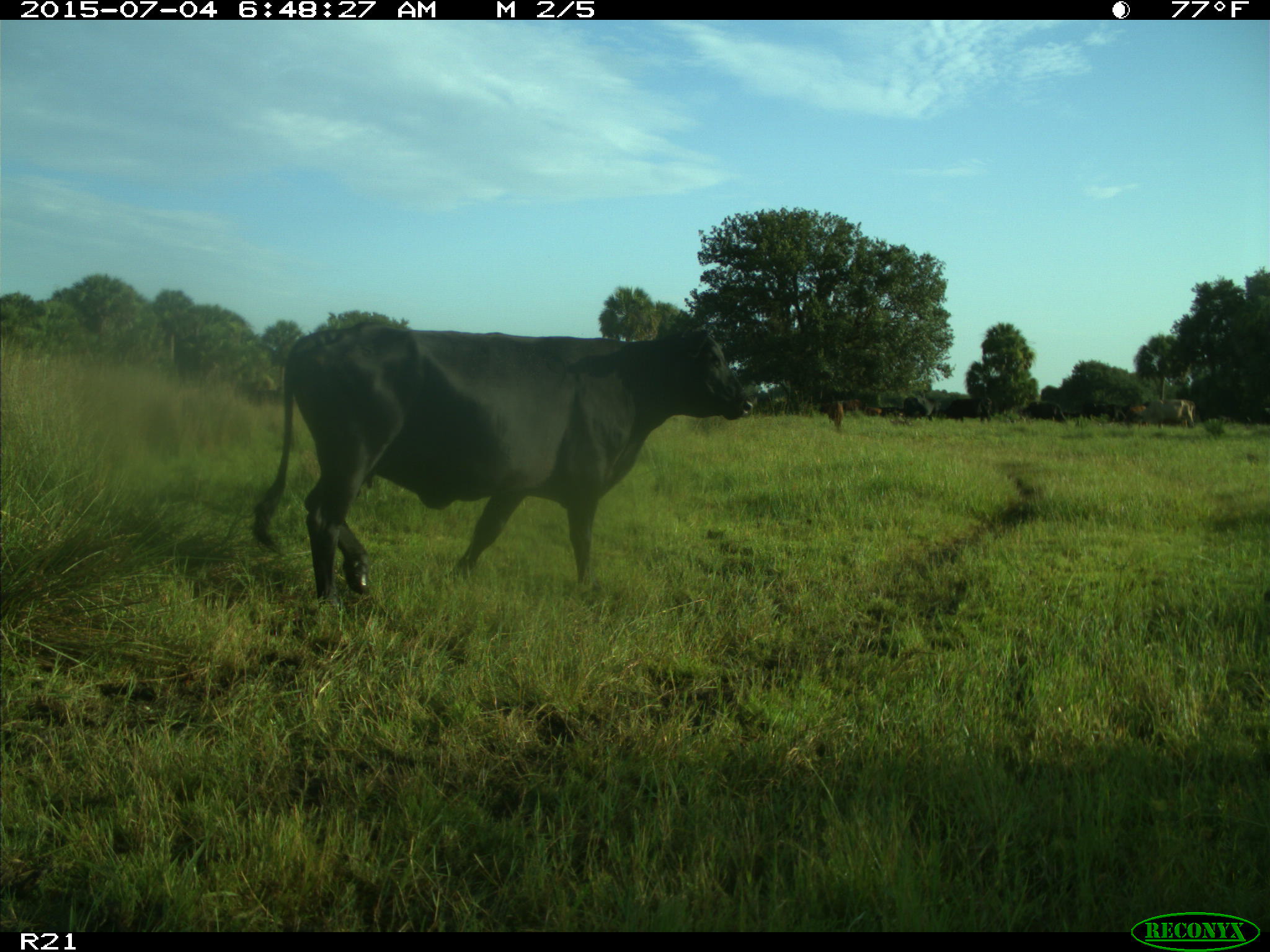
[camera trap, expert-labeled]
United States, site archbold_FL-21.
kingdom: Animalia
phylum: Chordata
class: Mammalia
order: Artiodactyla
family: Bovidae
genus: Bos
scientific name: Bos taurus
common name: domestic cow